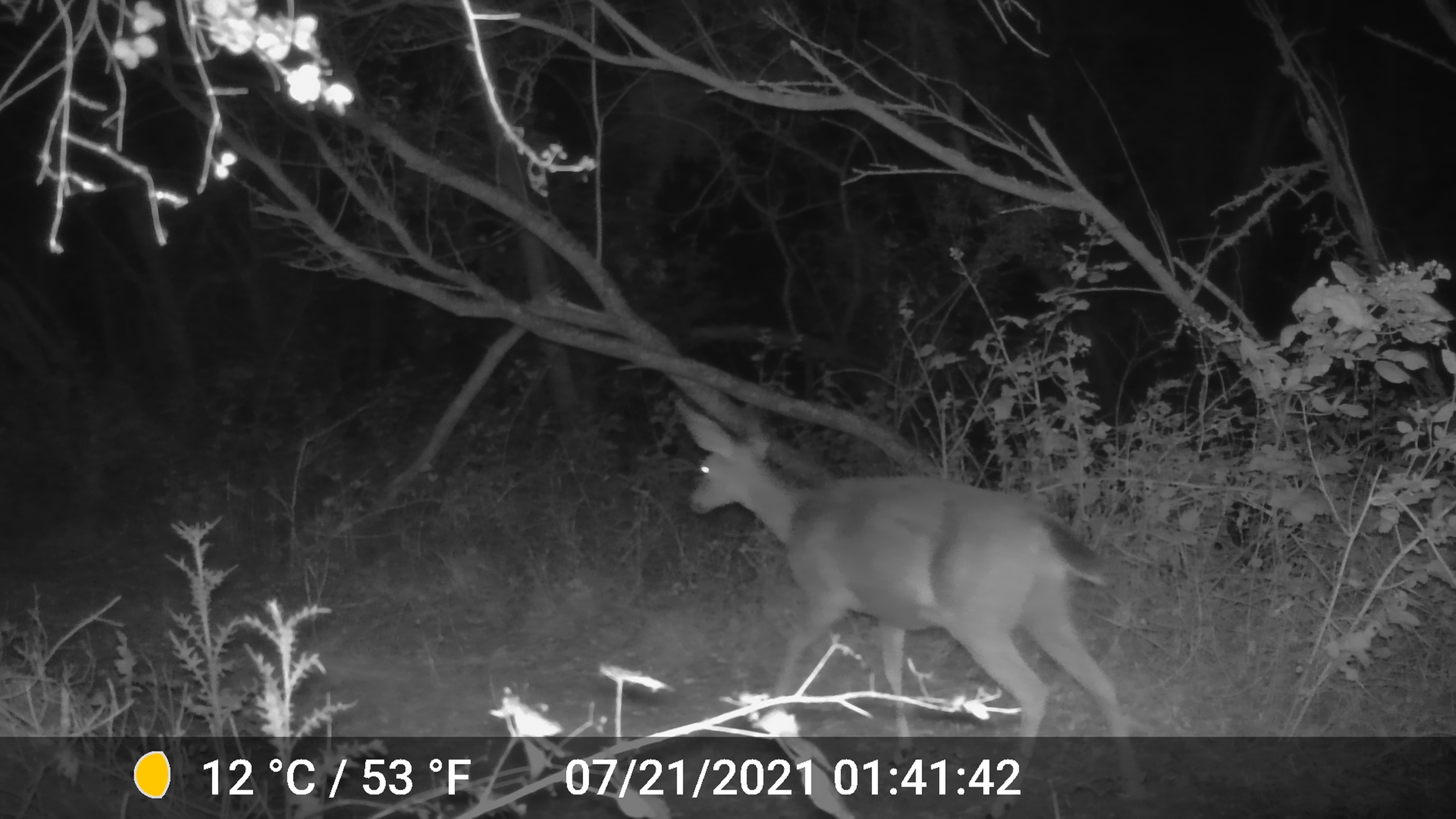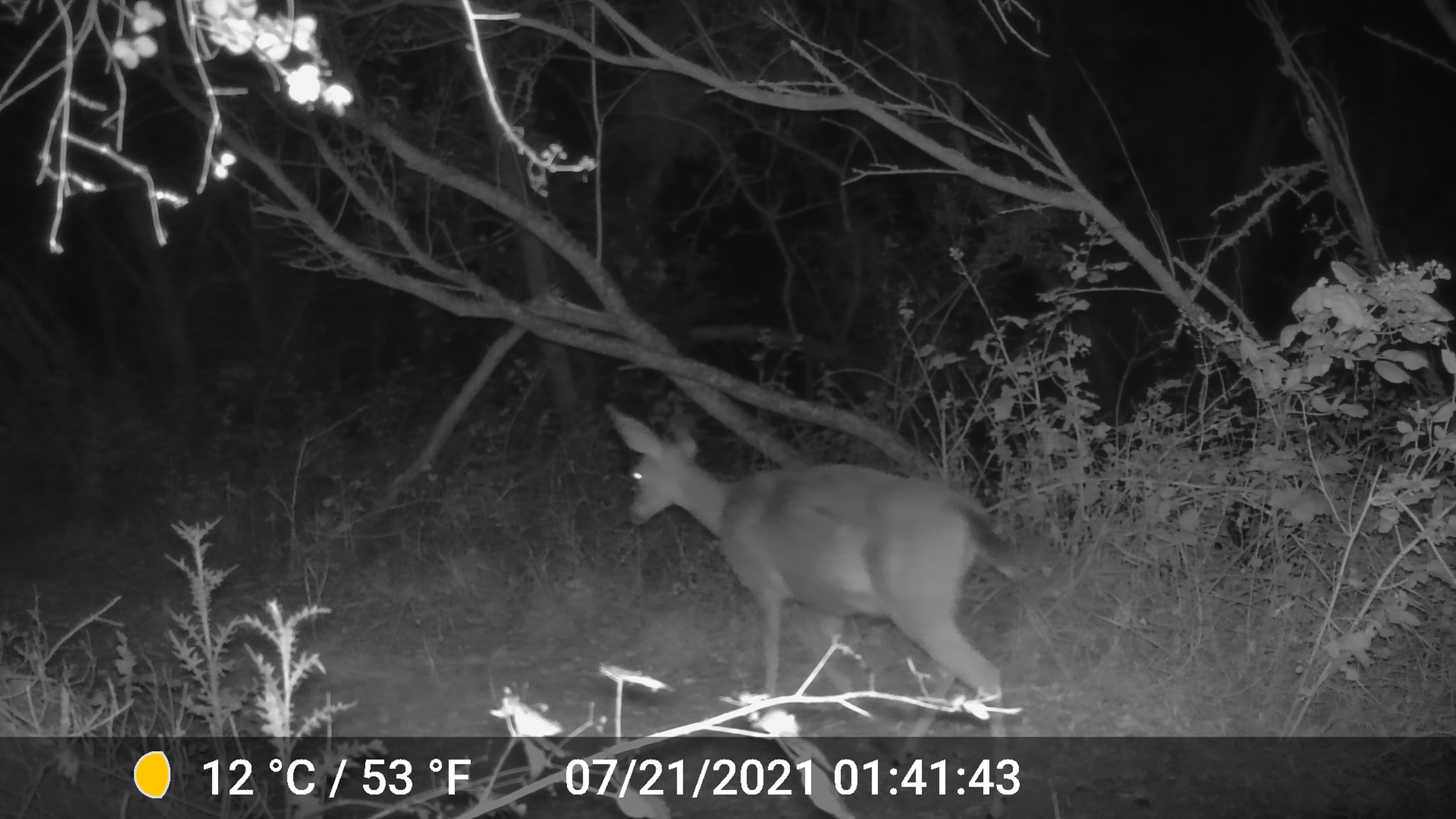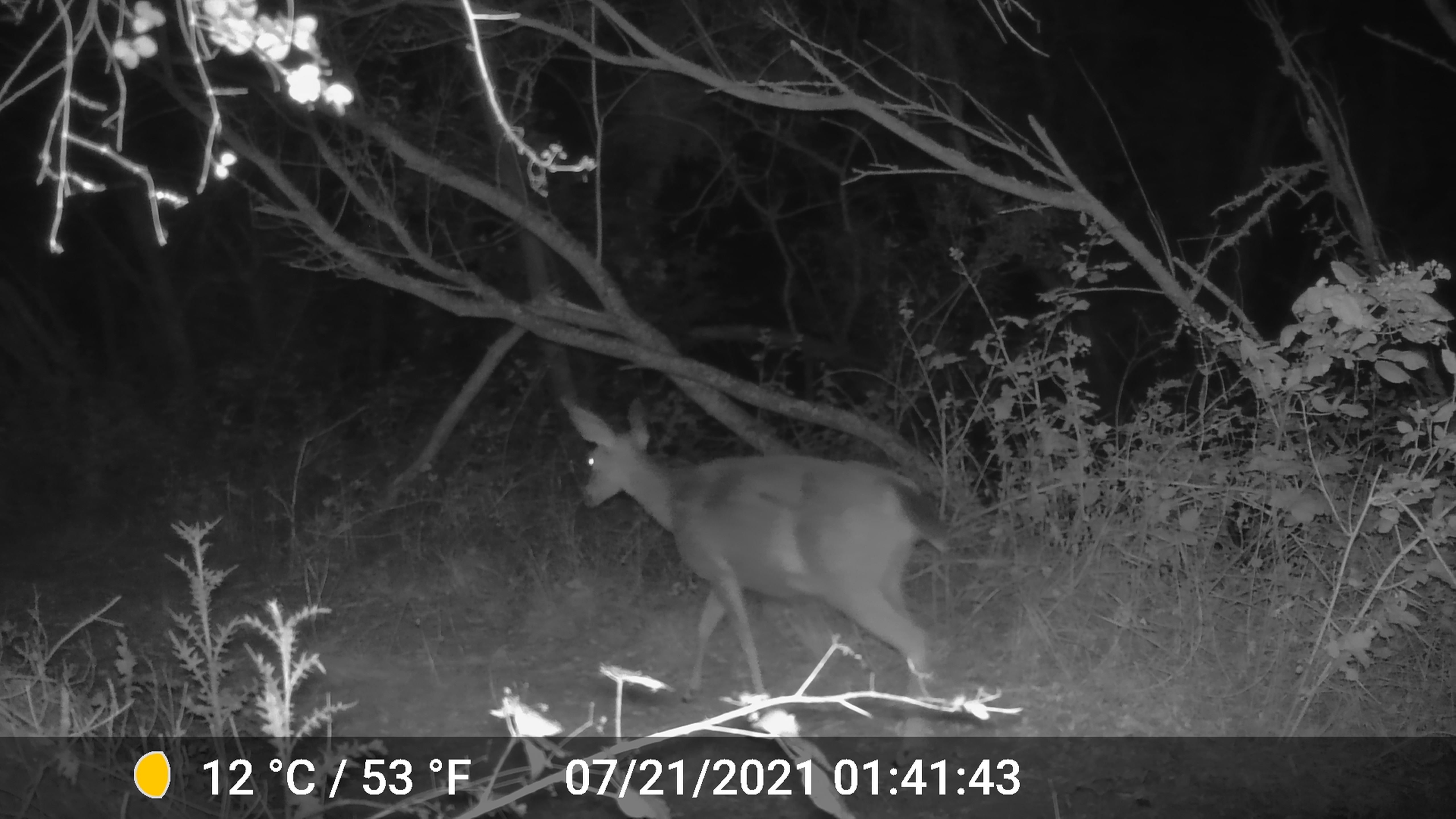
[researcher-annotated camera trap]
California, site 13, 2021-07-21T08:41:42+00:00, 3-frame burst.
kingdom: Animalia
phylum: Chordata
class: Mammalia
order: Artiodactyla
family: Cervidae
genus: Odocoileus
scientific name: Odocoileus hemionus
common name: mule deer